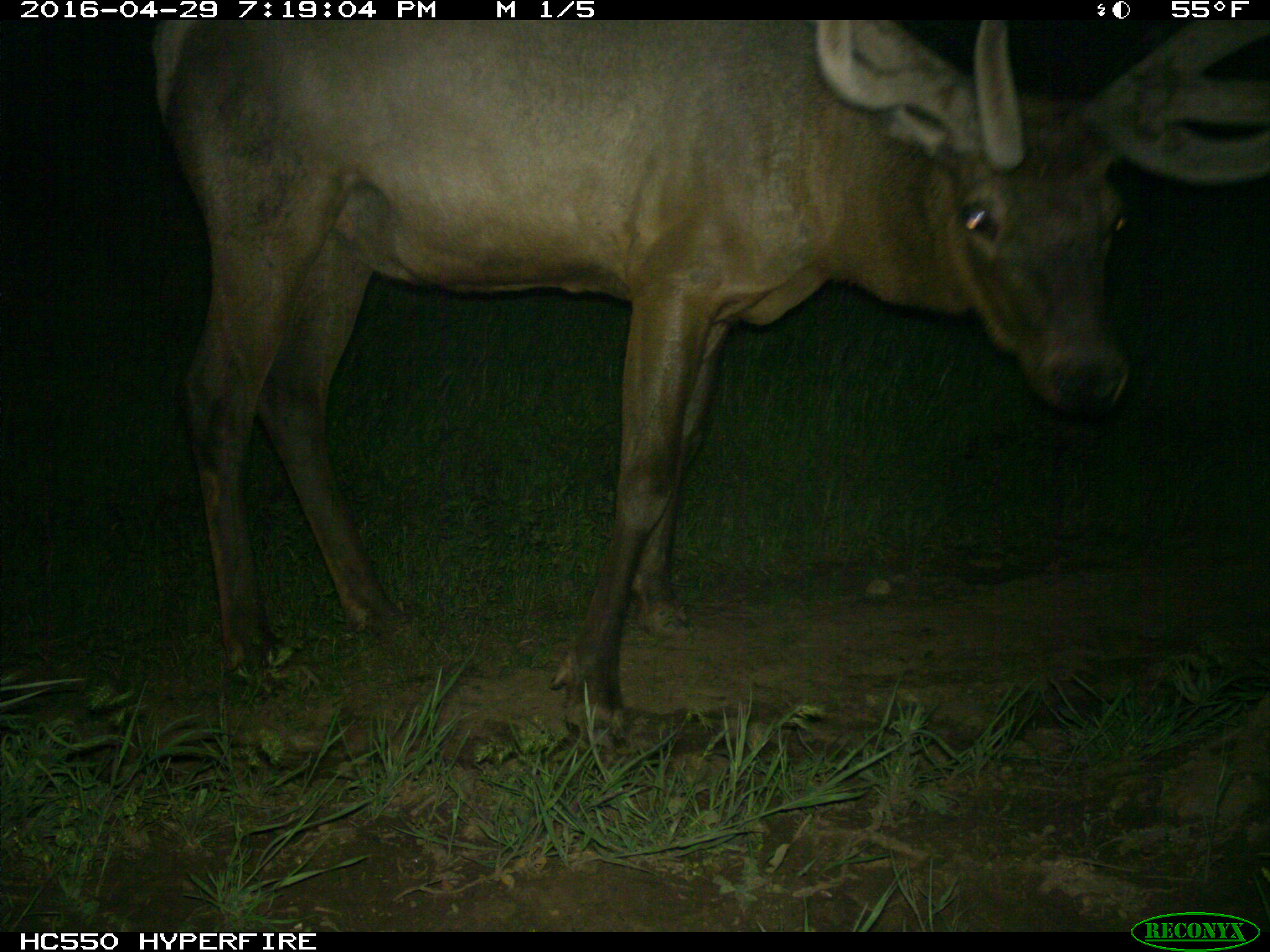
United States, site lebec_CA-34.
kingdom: Animalia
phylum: Chordata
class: Mammalia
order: Artiodactyla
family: Cervidae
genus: Cervus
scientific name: Cervus canadensis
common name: elk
Cervus canadensis (elk).